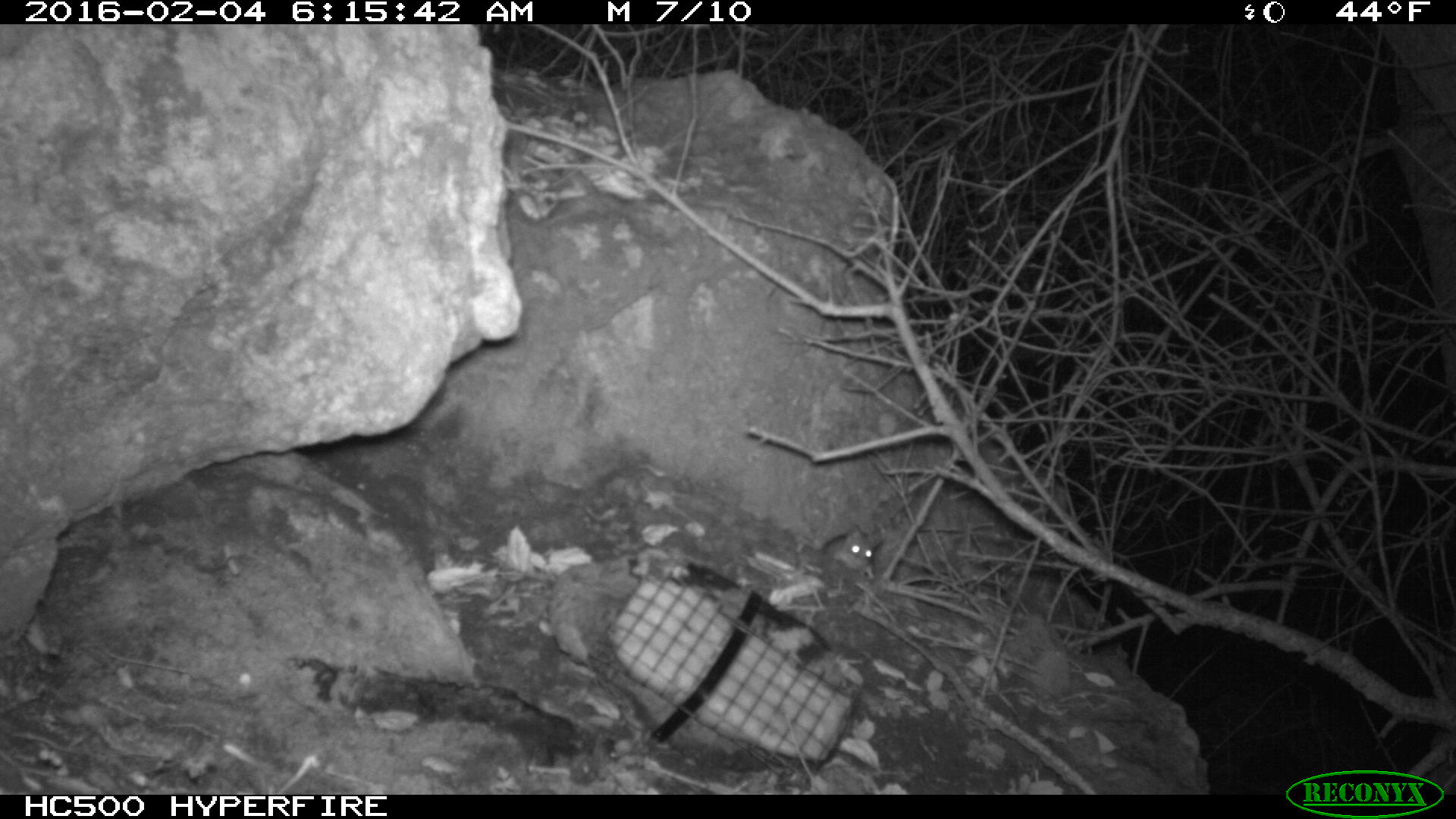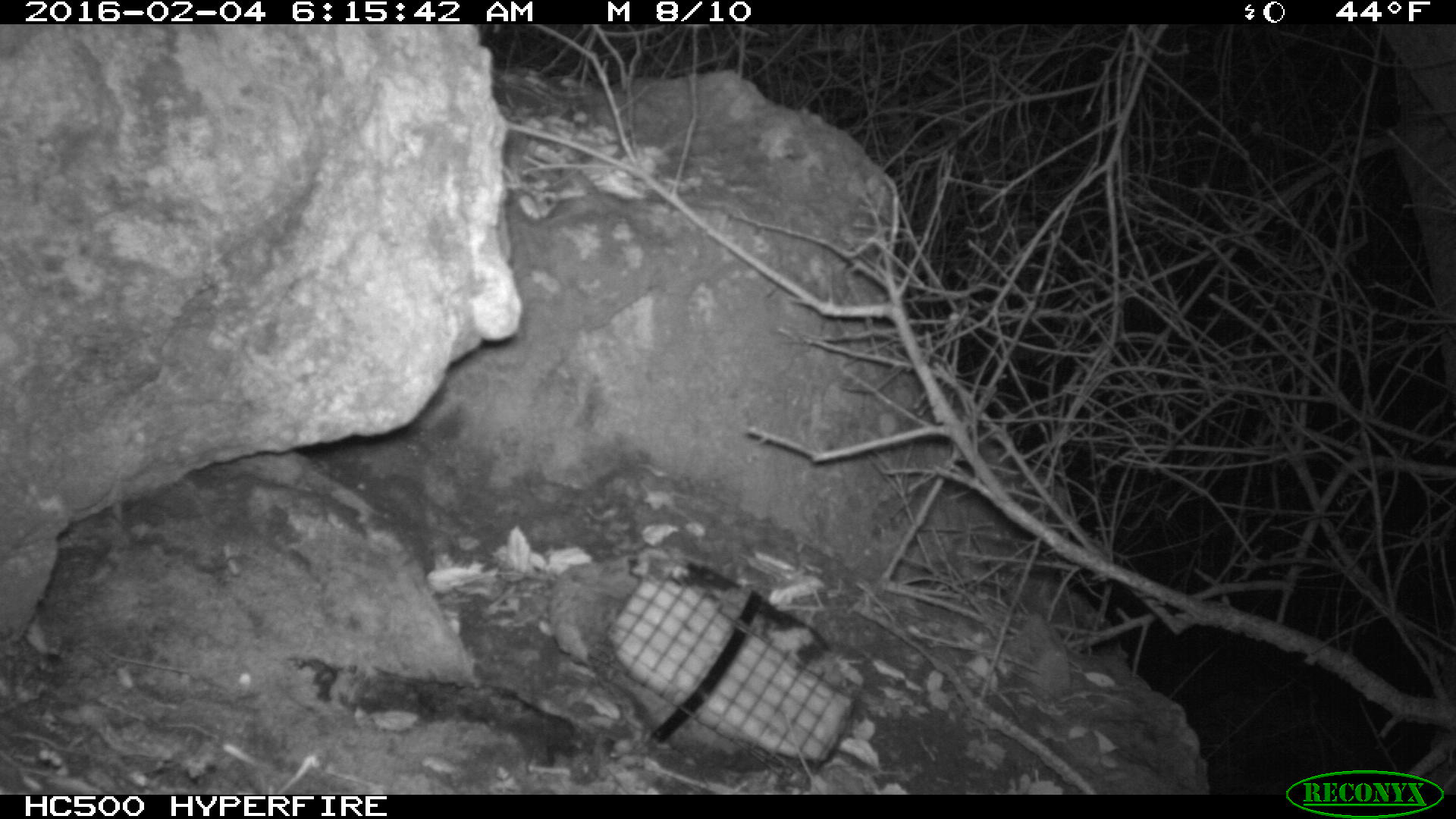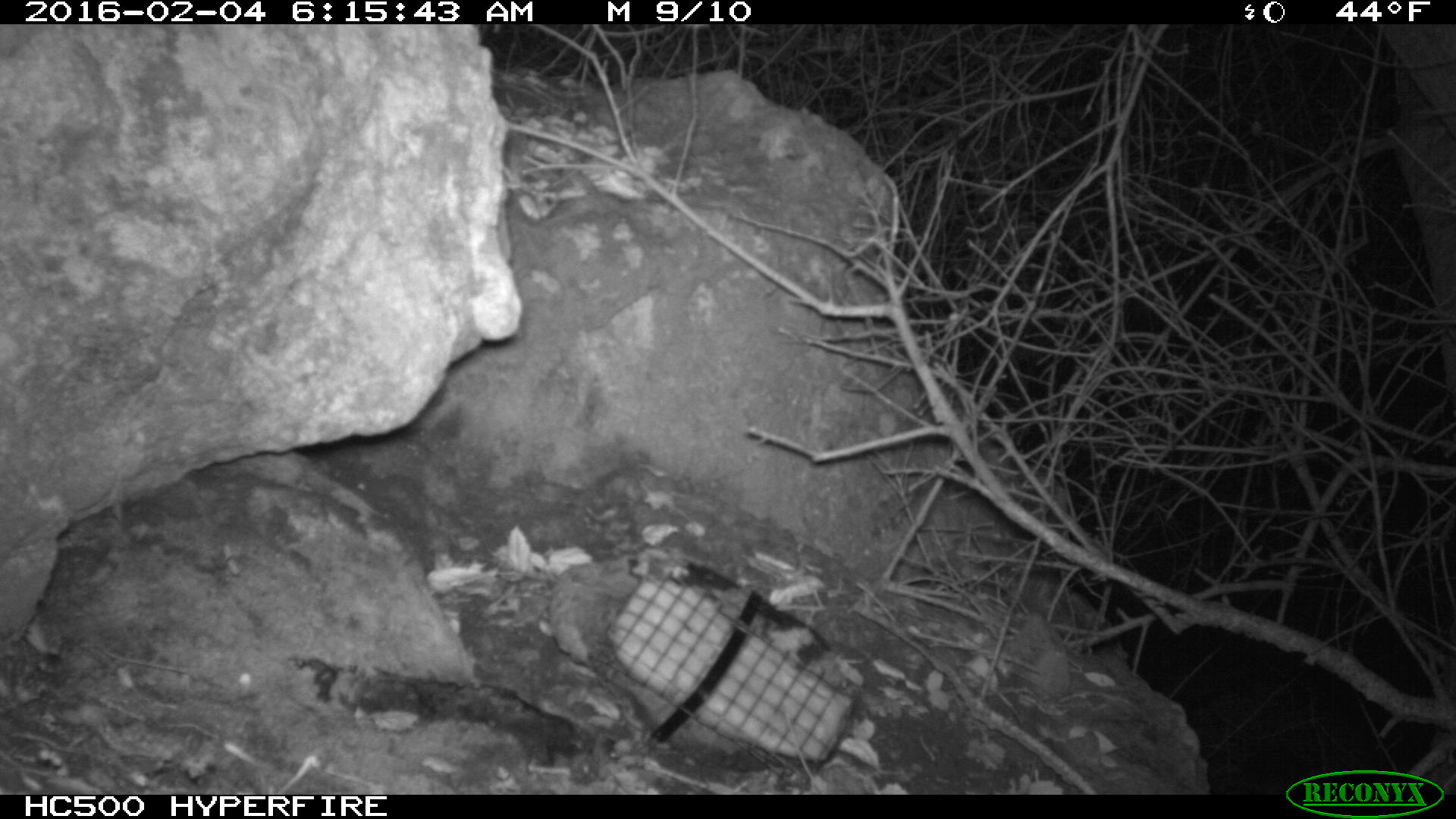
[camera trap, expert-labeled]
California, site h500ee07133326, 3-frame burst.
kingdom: Animalia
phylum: Chordata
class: Mammalia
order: Rodentia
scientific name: Rodentia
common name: rodent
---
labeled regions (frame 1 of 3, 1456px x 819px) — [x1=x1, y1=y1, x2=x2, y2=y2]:
rodent: [x1=823, y1=524, x2=881, y2=579]